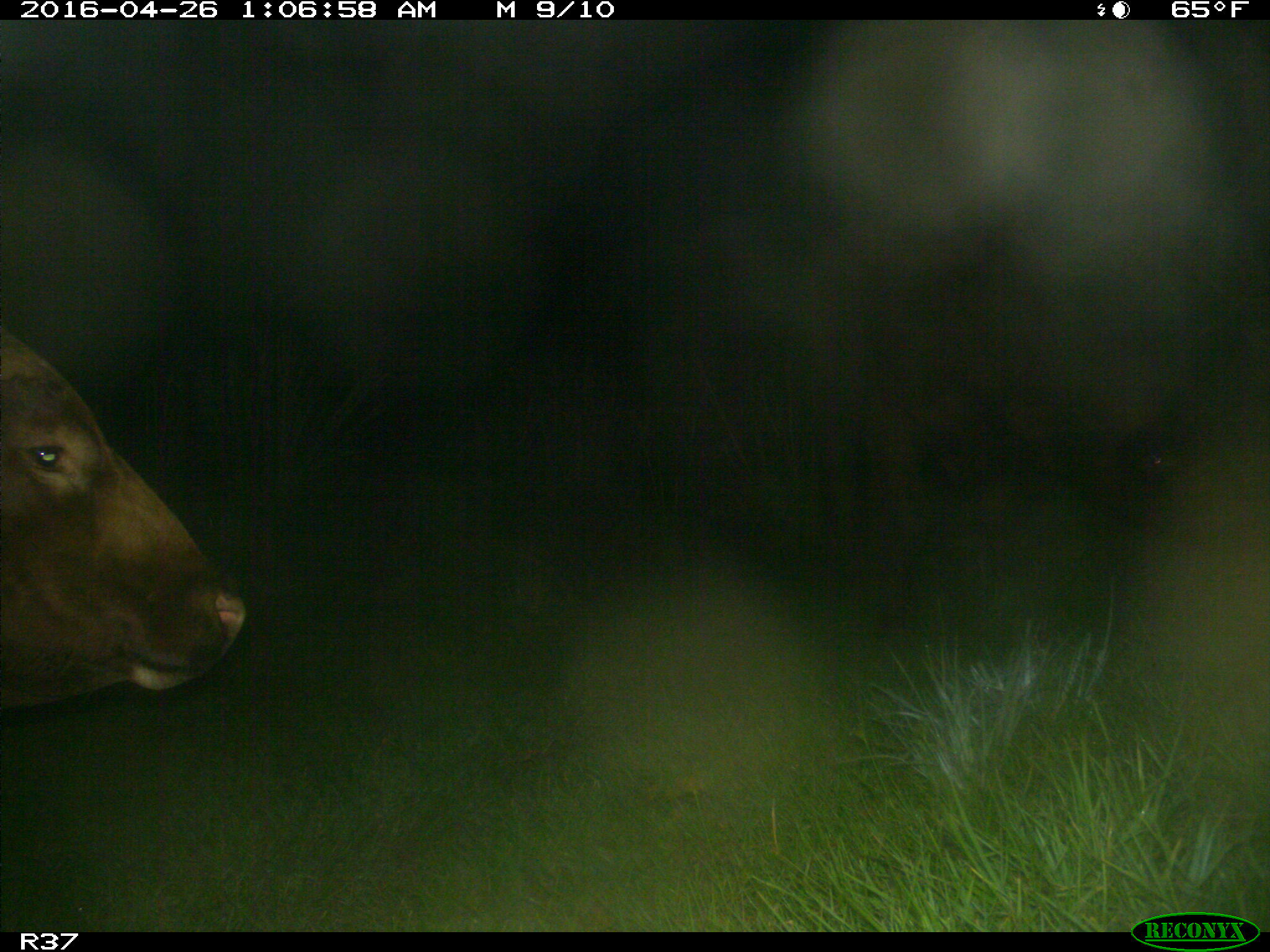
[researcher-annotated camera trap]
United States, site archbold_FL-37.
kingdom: Animalia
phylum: Chordata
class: Mammalia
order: Artiodactyla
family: Bovidae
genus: Bos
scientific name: Bos taurus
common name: domestic cow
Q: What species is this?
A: Bos taurus (domestic cow).